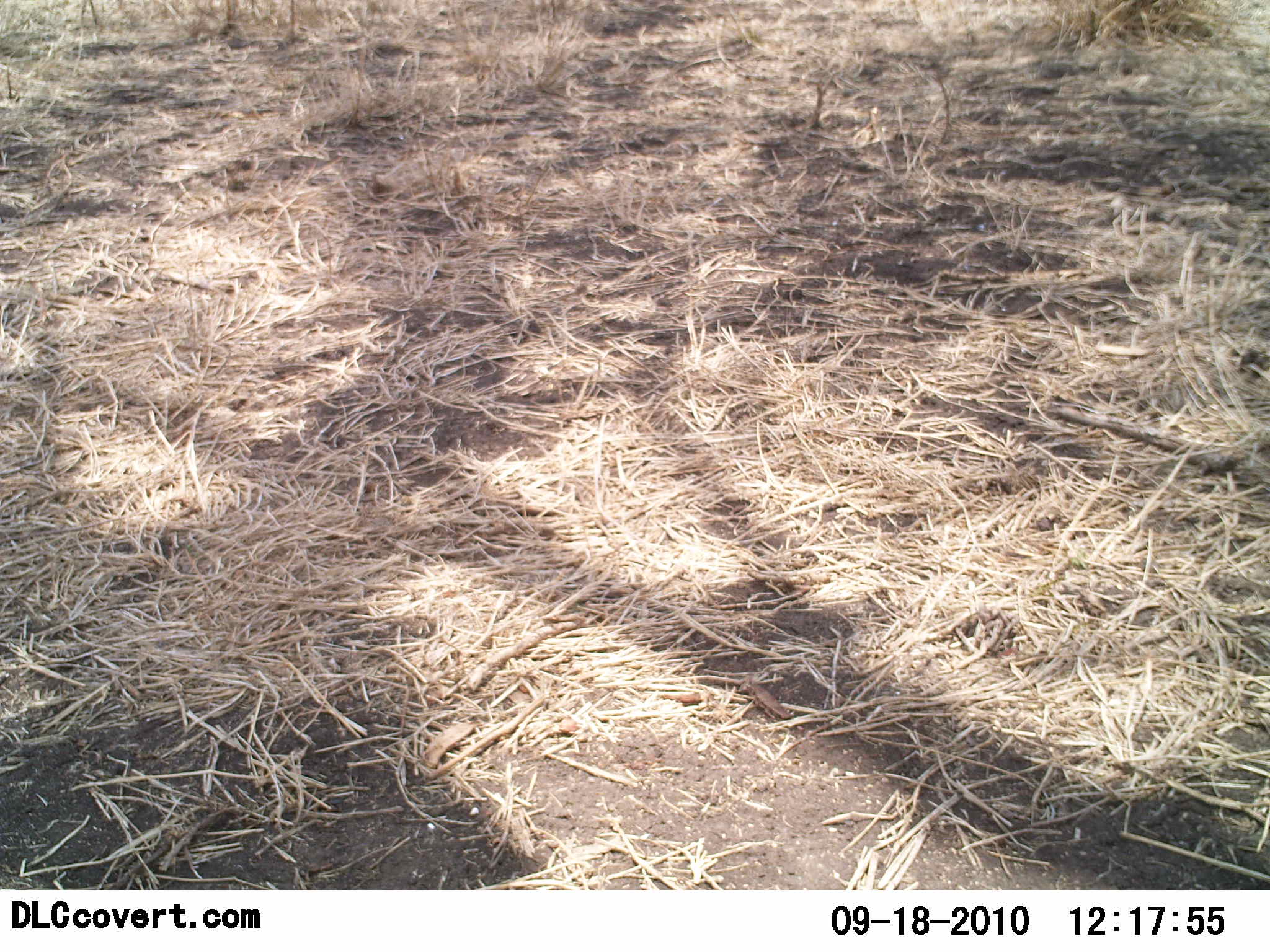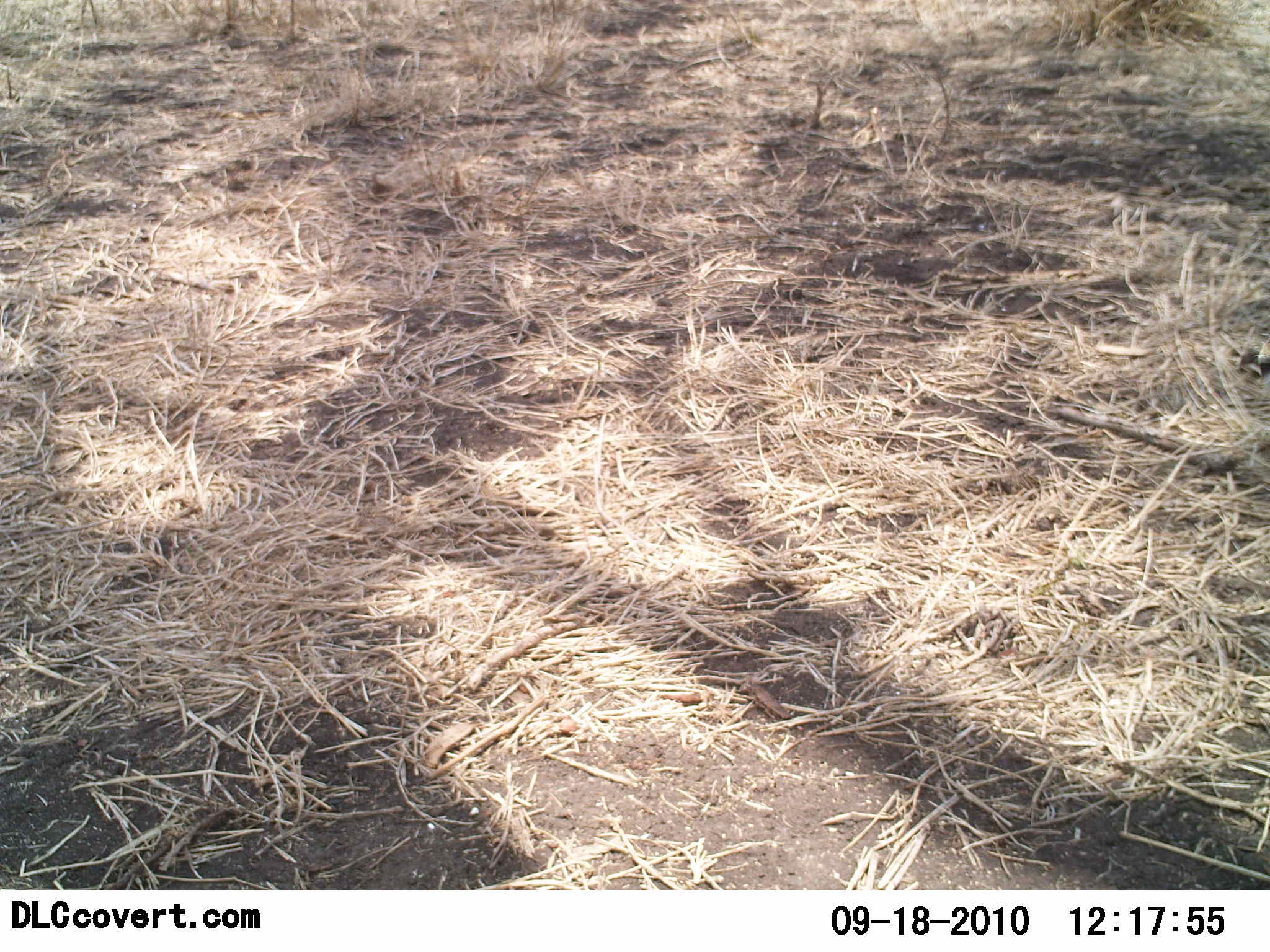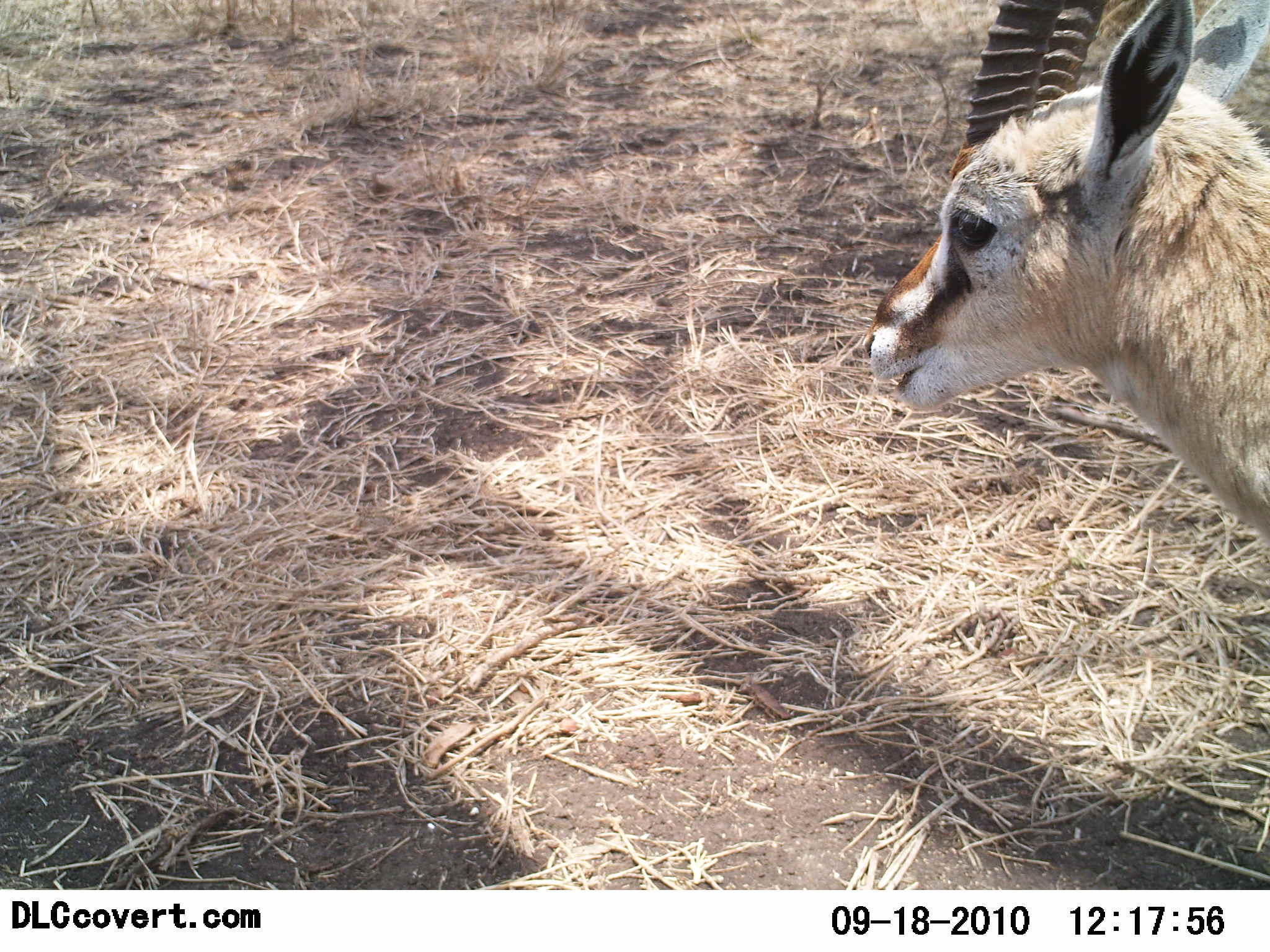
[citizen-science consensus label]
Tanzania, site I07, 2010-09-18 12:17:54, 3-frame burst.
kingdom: Animalia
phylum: Chordata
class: Mammalia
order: Artiodactyla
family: Bovidae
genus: Eudorcas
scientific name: Eudorcas thomsonii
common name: thomson's gazelle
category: gazellethomsons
Gazellethomsons (thomson's gazelle) (Eudorcas thomsonii), count 1. Behavior (volunteer vote fractions): standing 40%, resting 0%, moving 67%, interacting 0%. Young present (vote fraction): 13%. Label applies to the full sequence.